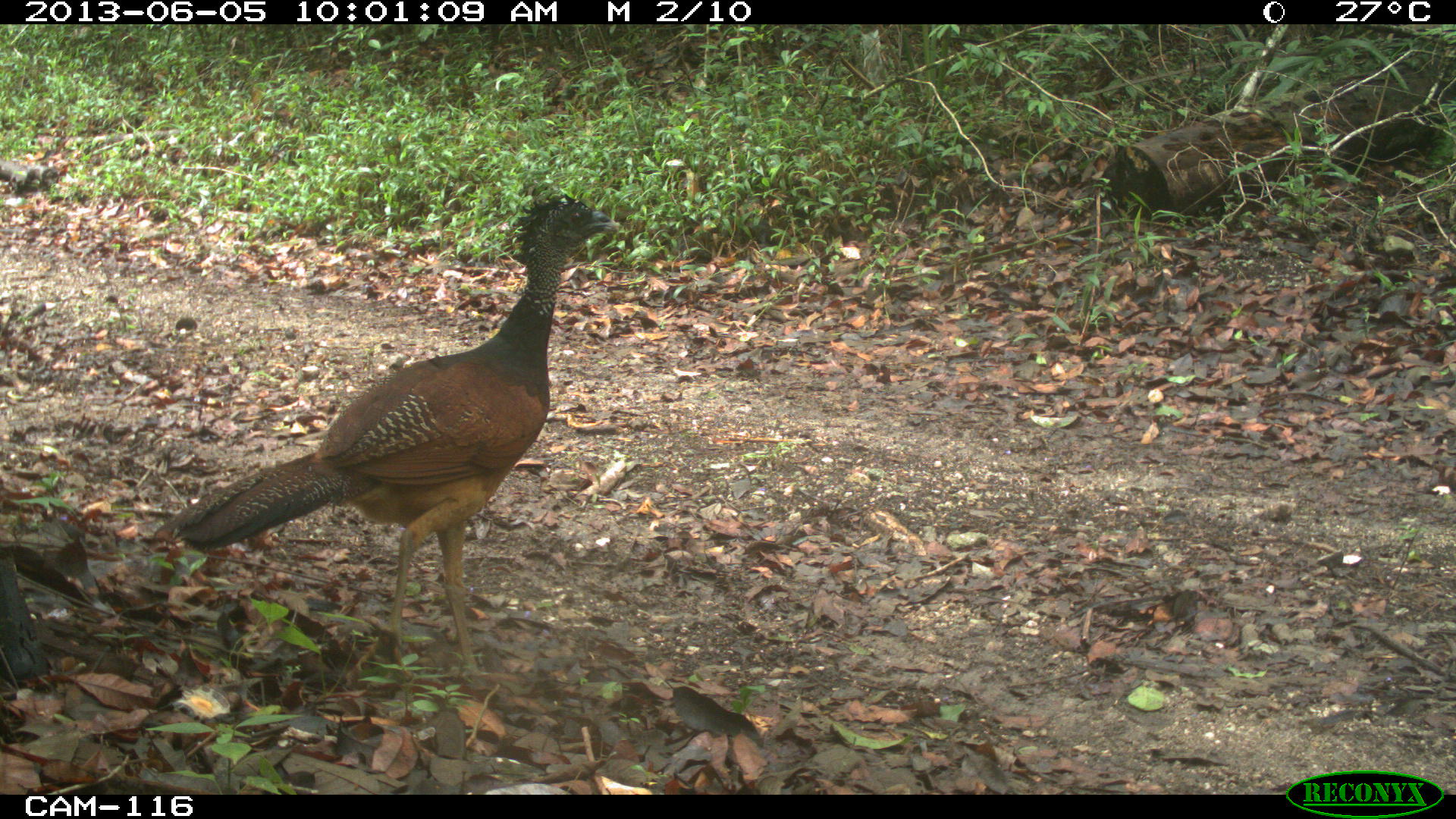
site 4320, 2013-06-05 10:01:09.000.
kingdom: Animalia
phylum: Chordata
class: Aves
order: Galliformes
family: Cracidae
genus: Crax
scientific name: Crax rubra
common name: great curassow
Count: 1.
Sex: female.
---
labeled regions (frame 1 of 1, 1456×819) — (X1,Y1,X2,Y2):
crax rubra: (169,190,624,678)